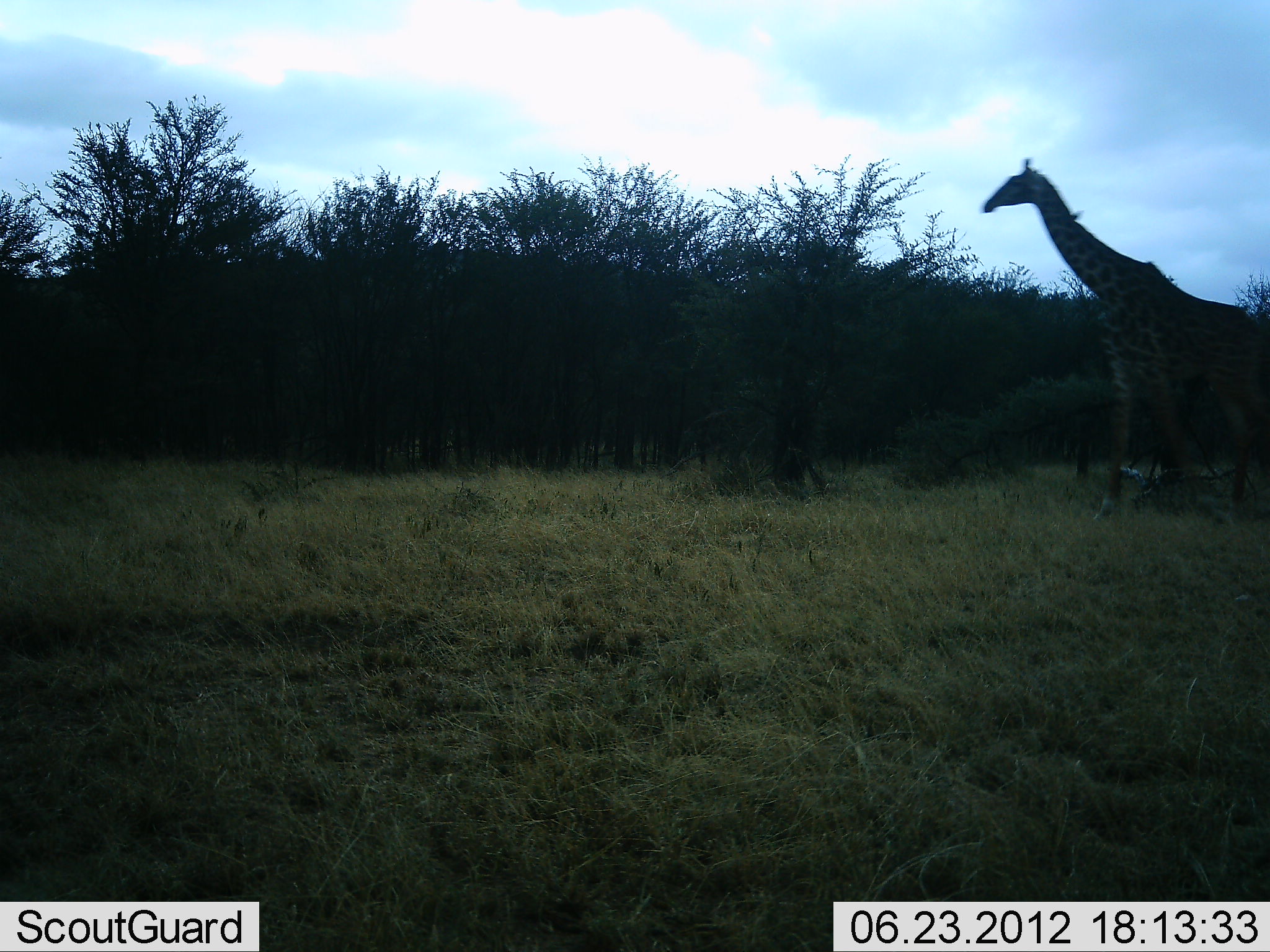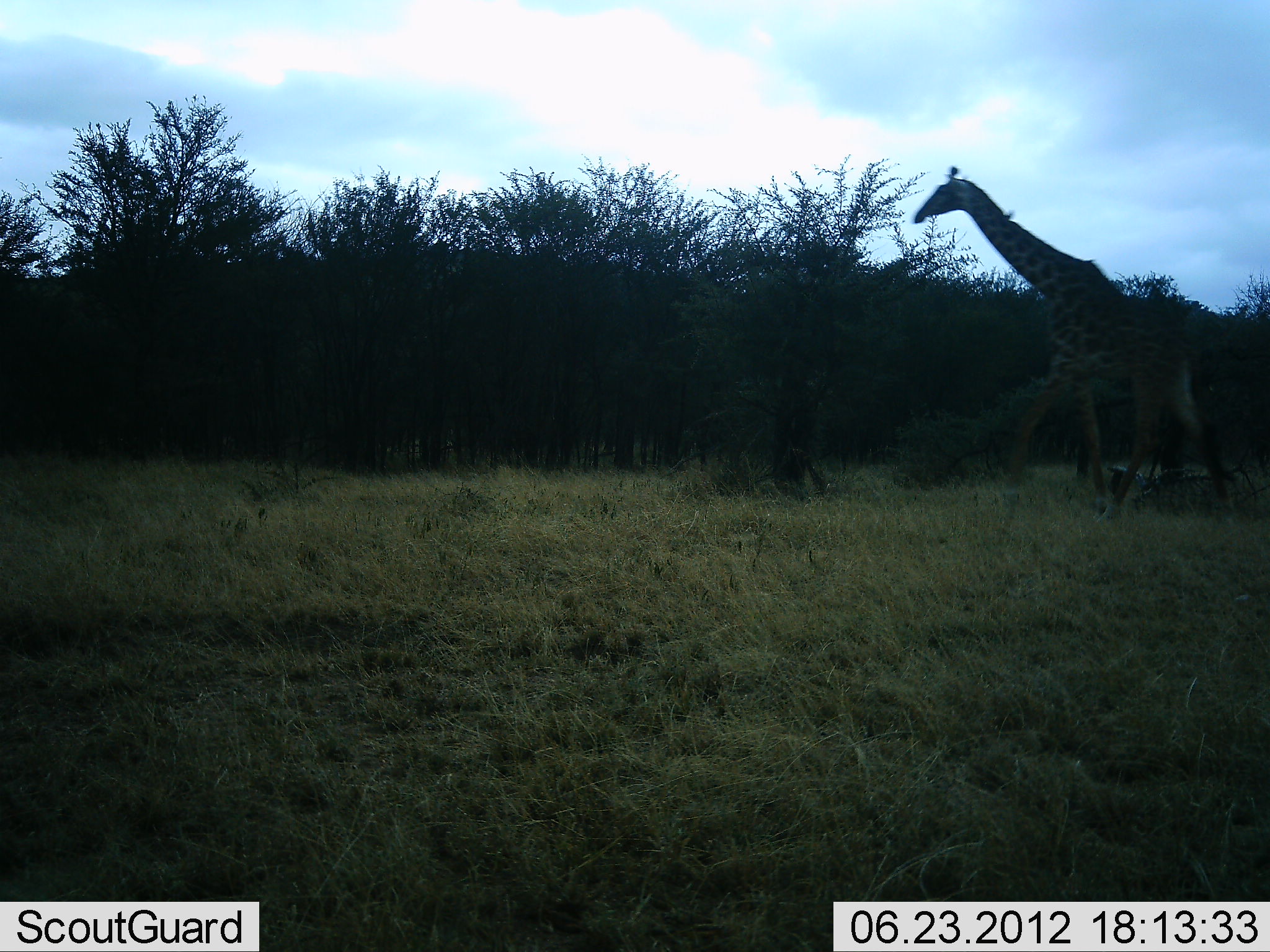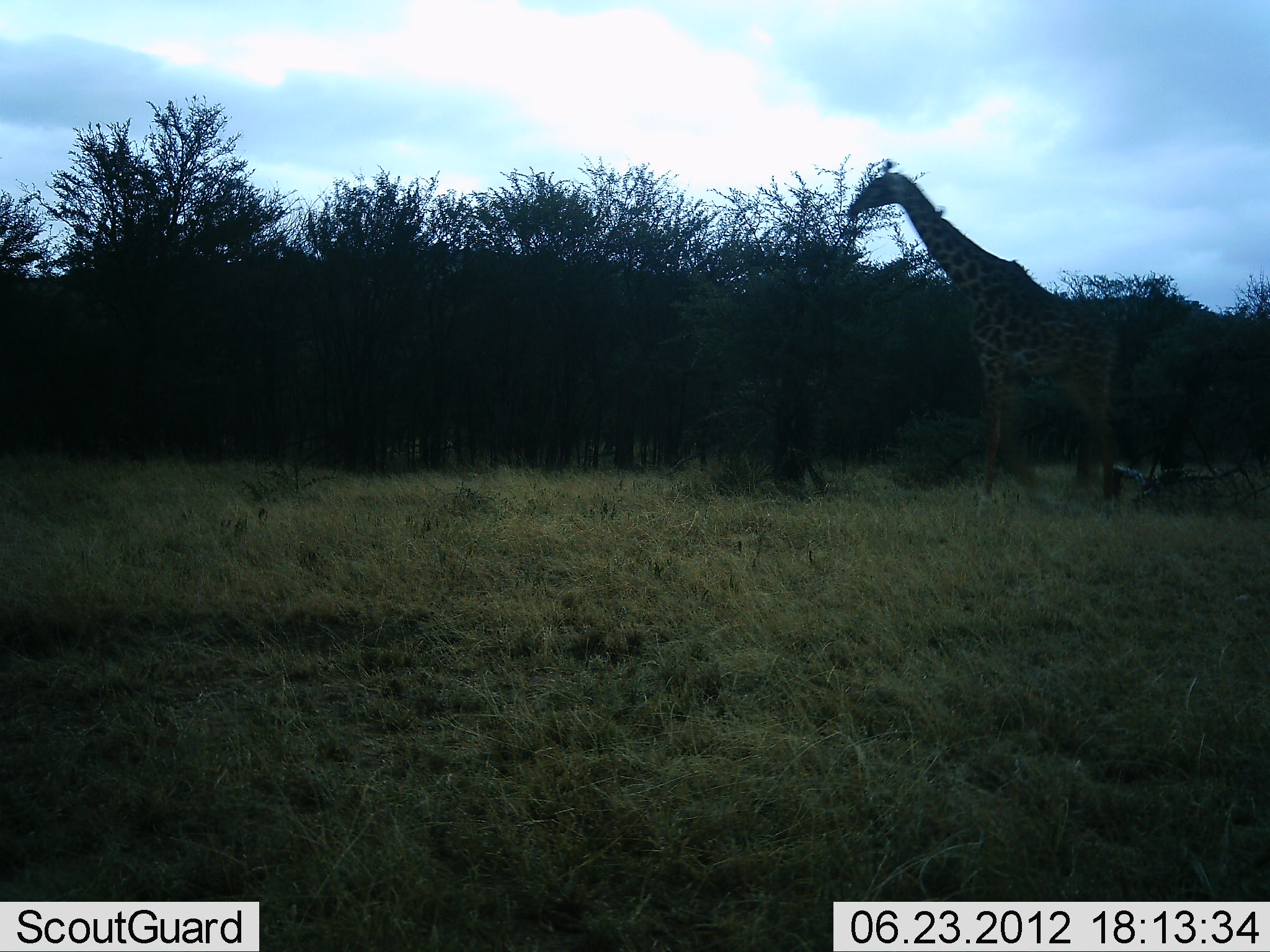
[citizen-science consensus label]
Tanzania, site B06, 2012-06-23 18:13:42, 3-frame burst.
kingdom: Animalia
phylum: Chordata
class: Mammalia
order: Artiodactyla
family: Giraffidae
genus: Giraffa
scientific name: Giraffa camelopardalis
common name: giraffe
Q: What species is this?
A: Giraffe (Giraffa camelopardalis).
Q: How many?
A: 1.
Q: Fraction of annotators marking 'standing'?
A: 0%.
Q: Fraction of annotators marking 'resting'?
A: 0%.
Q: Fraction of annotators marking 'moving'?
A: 100%.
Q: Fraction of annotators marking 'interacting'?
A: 0%.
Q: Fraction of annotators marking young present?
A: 0%.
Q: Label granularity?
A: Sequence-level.